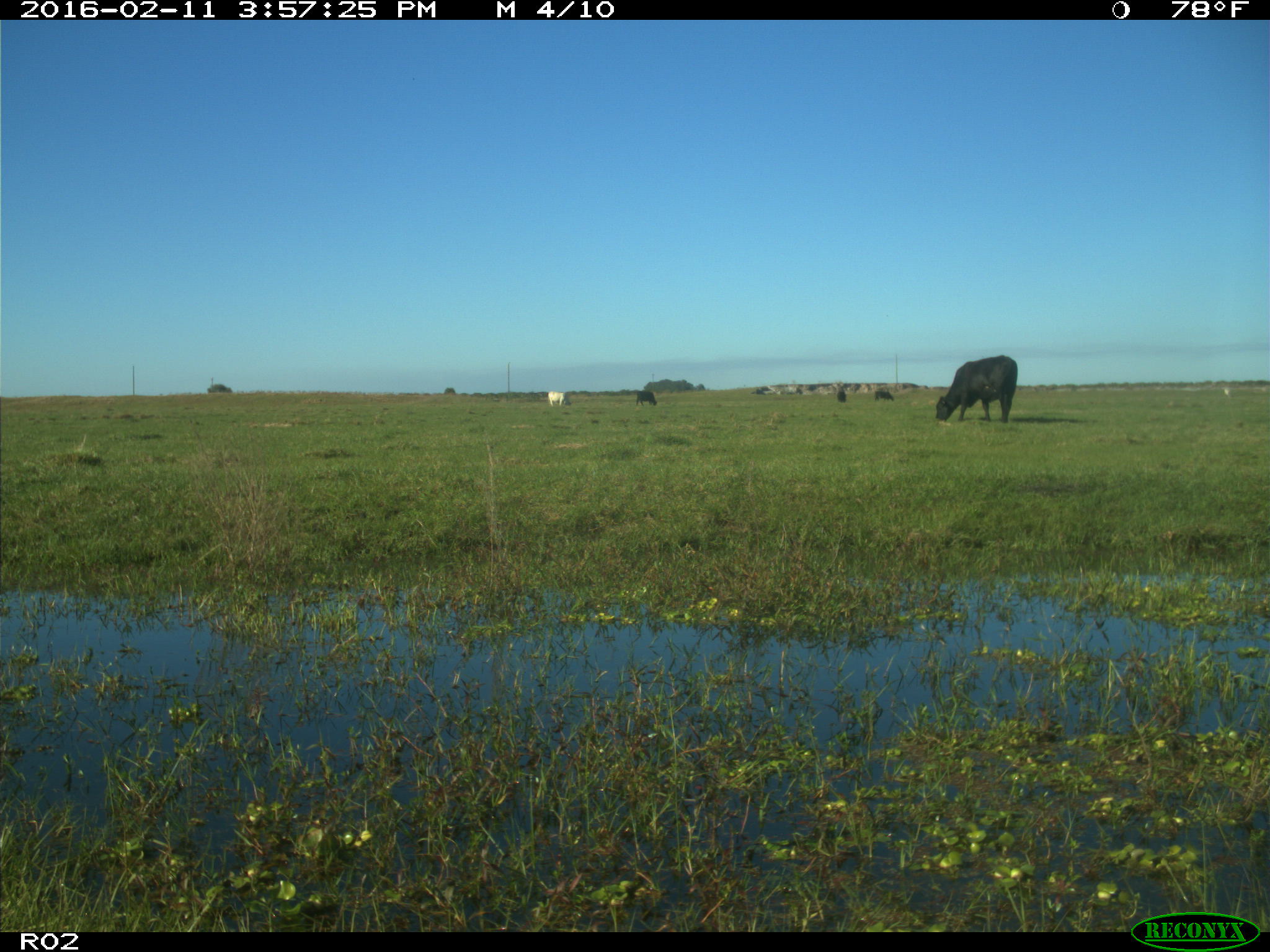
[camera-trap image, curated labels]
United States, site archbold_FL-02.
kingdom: Animalia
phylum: Chordata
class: Mammalia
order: Artiodactyla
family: Bovidae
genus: Bos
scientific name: Bos taurus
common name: domestic cow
Bos taurus (domestic cow).